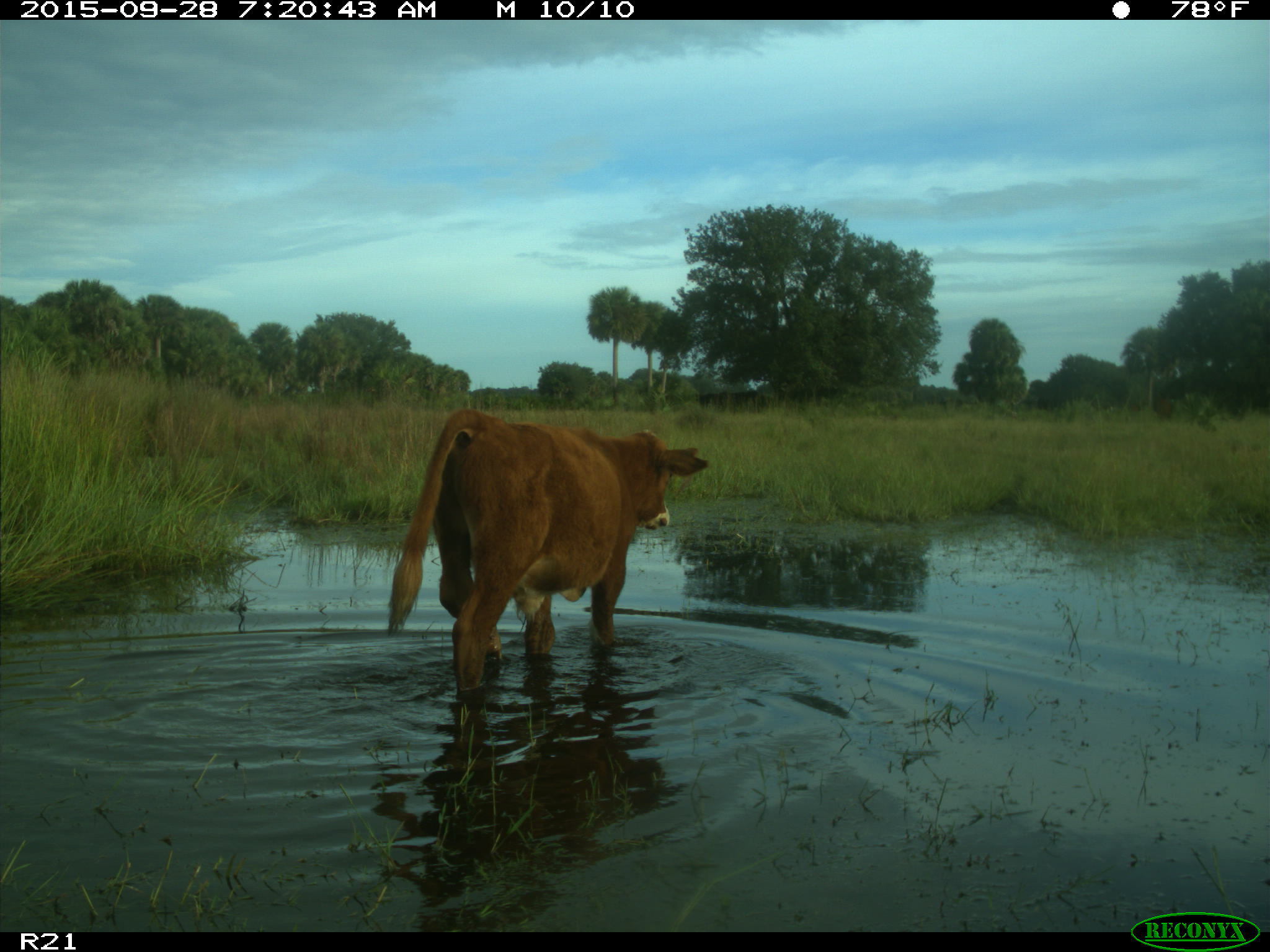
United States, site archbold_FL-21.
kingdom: Animalia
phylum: Chordata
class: Mammalia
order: Artiodactyla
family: Bovidae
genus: Bos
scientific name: Bos taurus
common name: domestic cow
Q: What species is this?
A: Bos taurus (domestic cow).